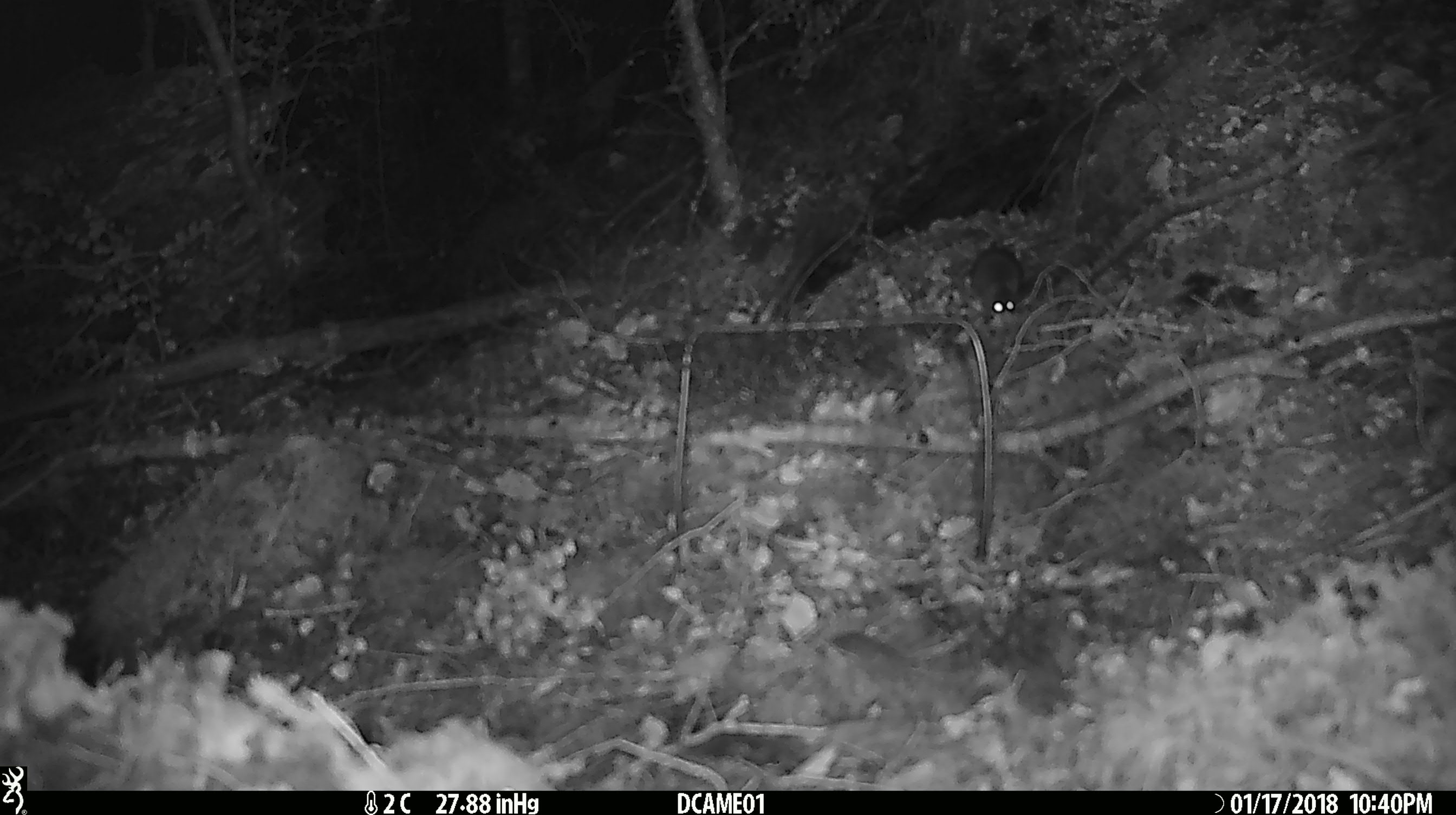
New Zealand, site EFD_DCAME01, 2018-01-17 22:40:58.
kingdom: Animalia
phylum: Chordata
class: Mammalia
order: Rodentia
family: Muridae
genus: Mus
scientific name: Mus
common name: mouse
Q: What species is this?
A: Mouse (Mus).